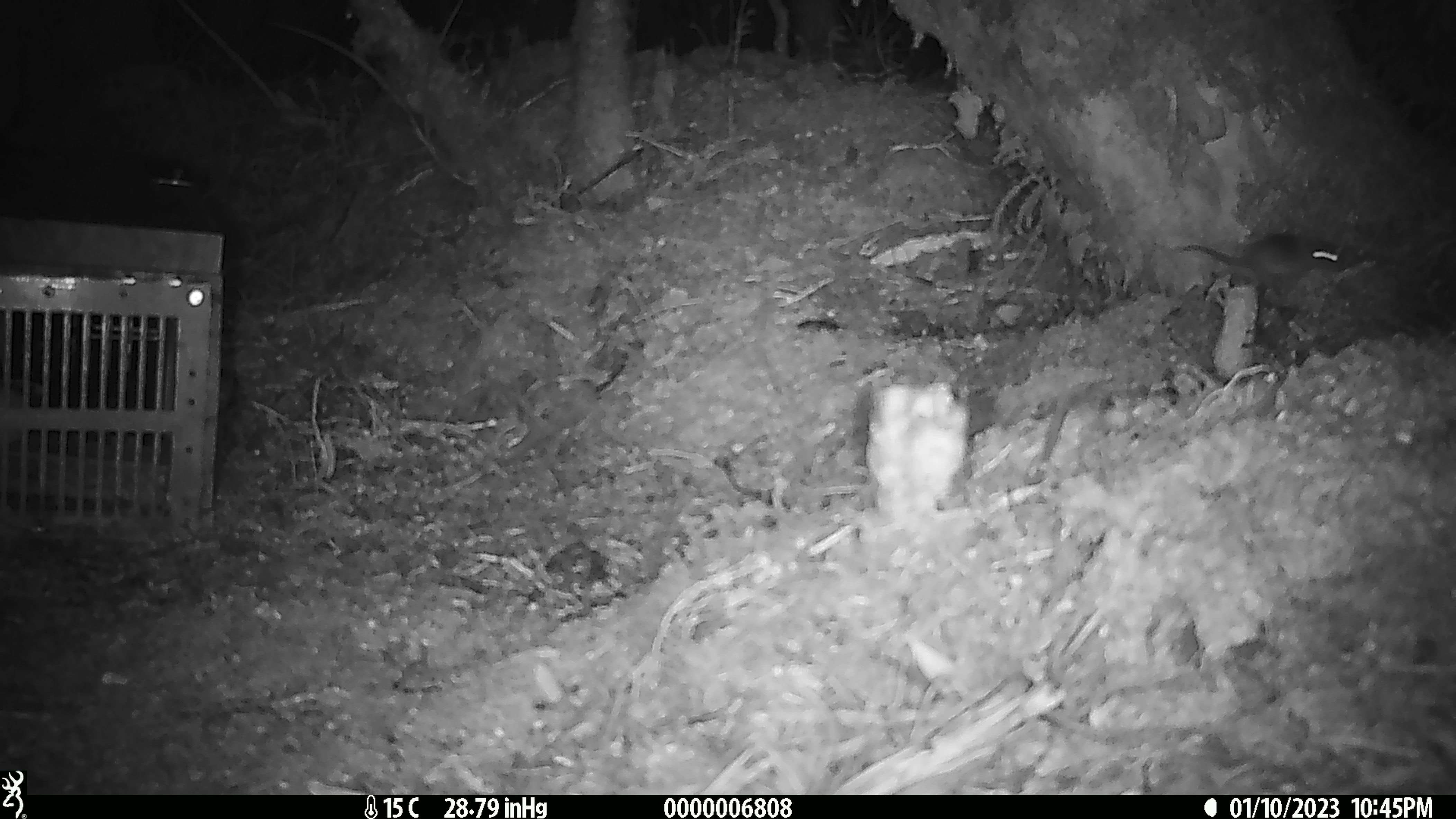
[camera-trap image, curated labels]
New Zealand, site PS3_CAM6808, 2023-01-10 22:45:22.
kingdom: Animalia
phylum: Chordata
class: Mammalia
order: Rodentia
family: Muridae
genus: Mus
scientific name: Mus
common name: mouse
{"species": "mouse (Mus)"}